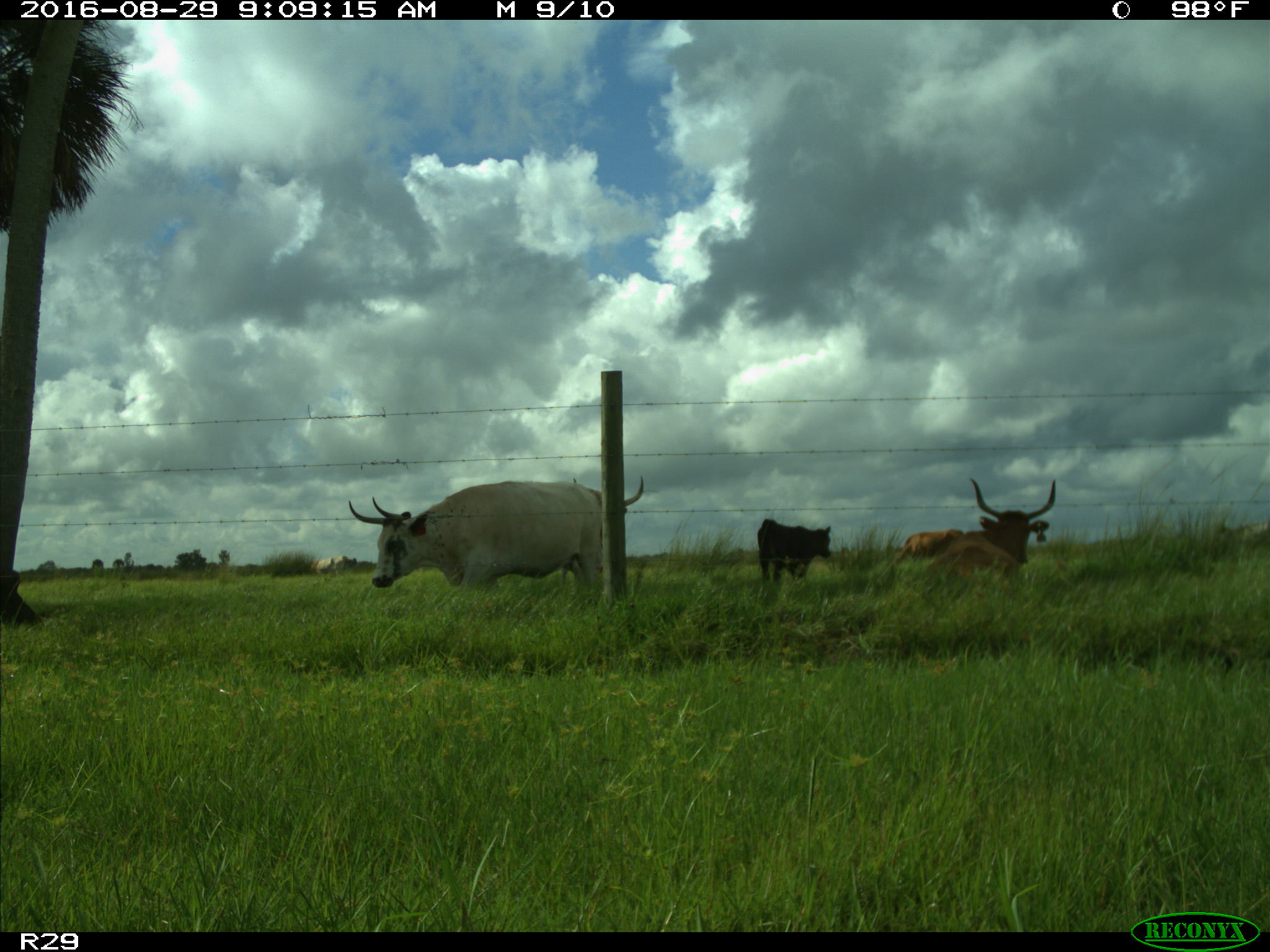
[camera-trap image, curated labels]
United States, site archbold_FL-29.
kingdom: Animalia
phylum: Chordata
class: Mammalia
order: Artiodactyla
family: Bovidae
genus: Bos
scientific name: Bos taurus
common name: domestic cow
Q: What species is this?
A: Bos taurus (domestic cow).